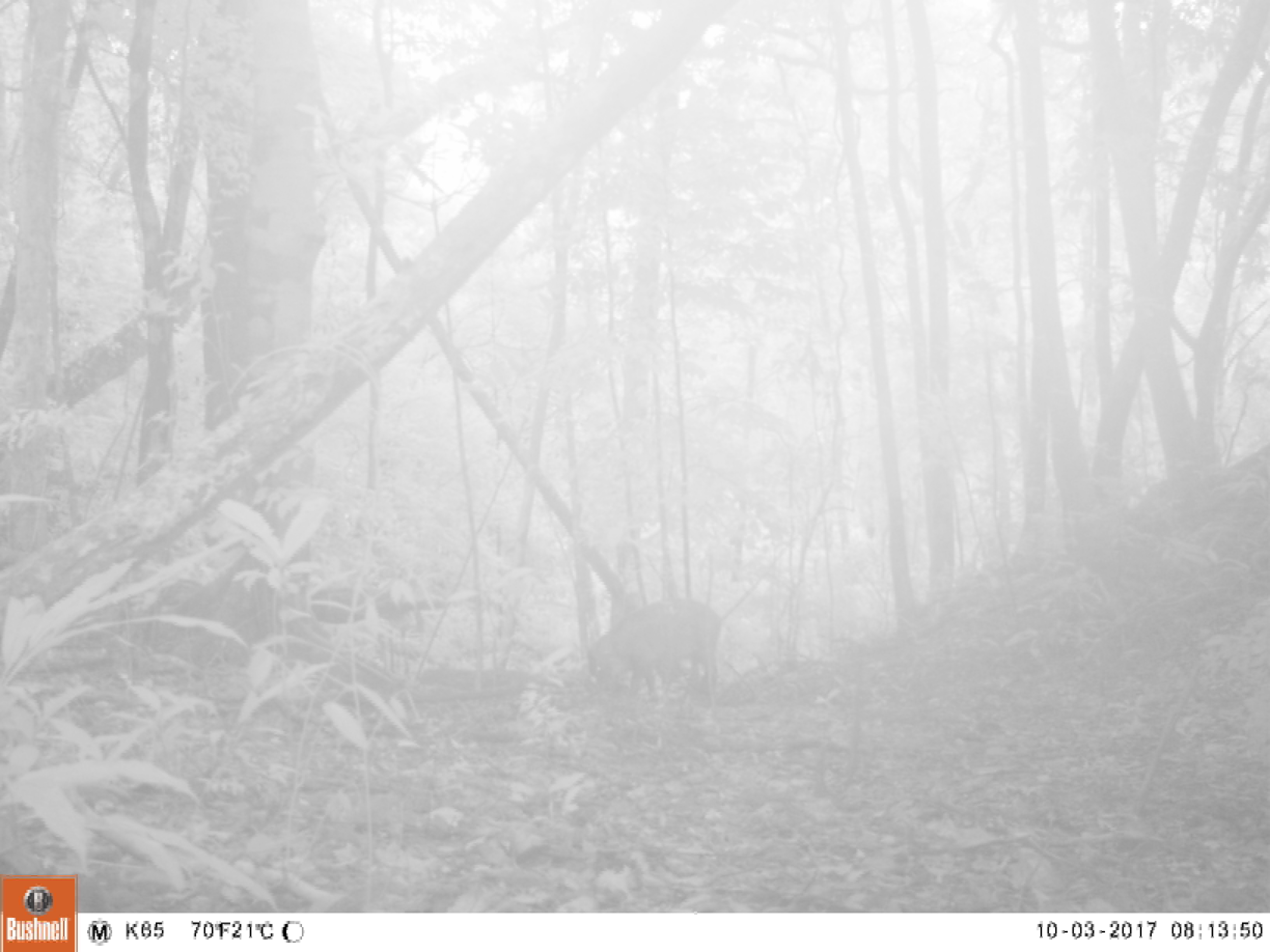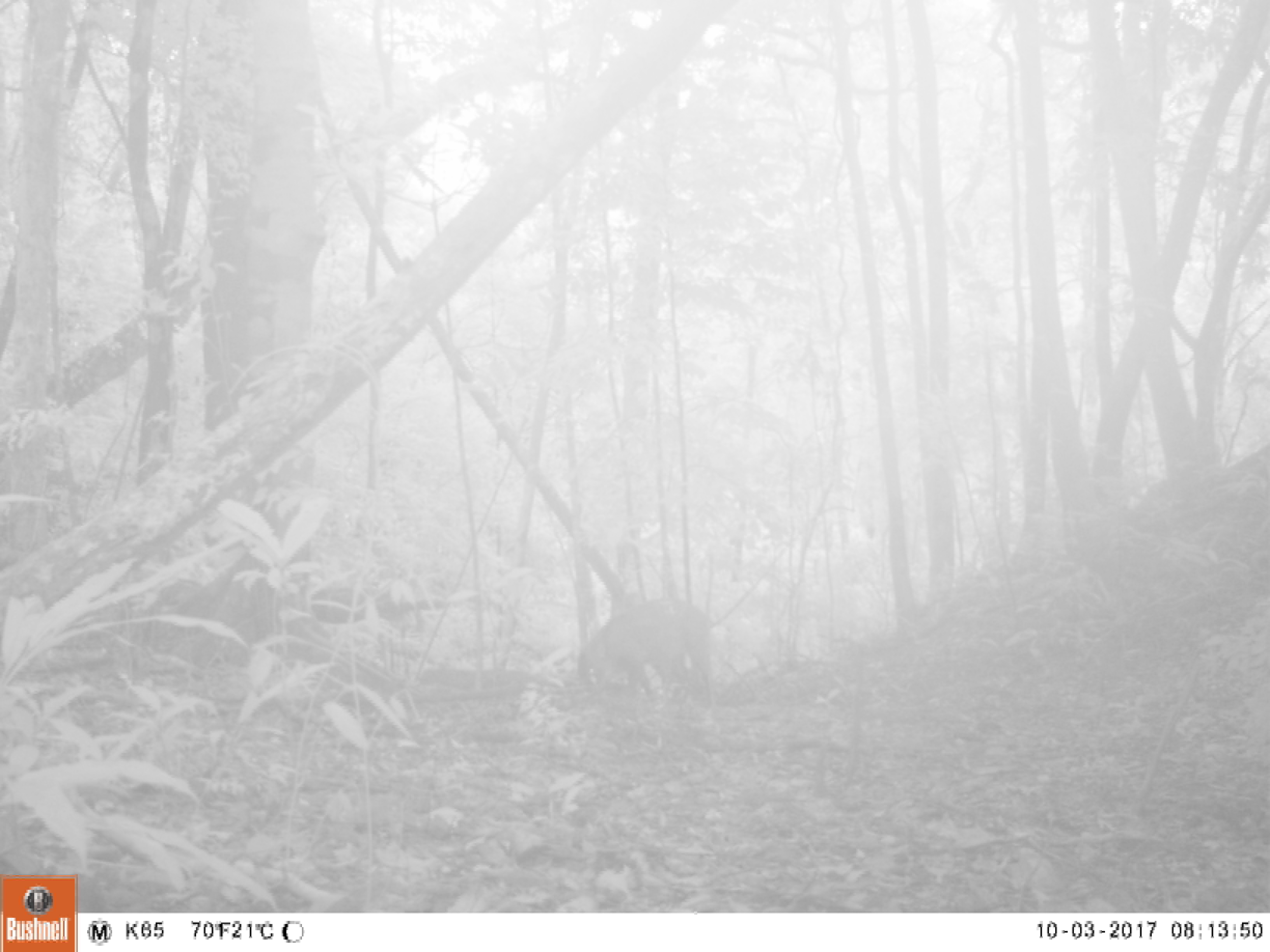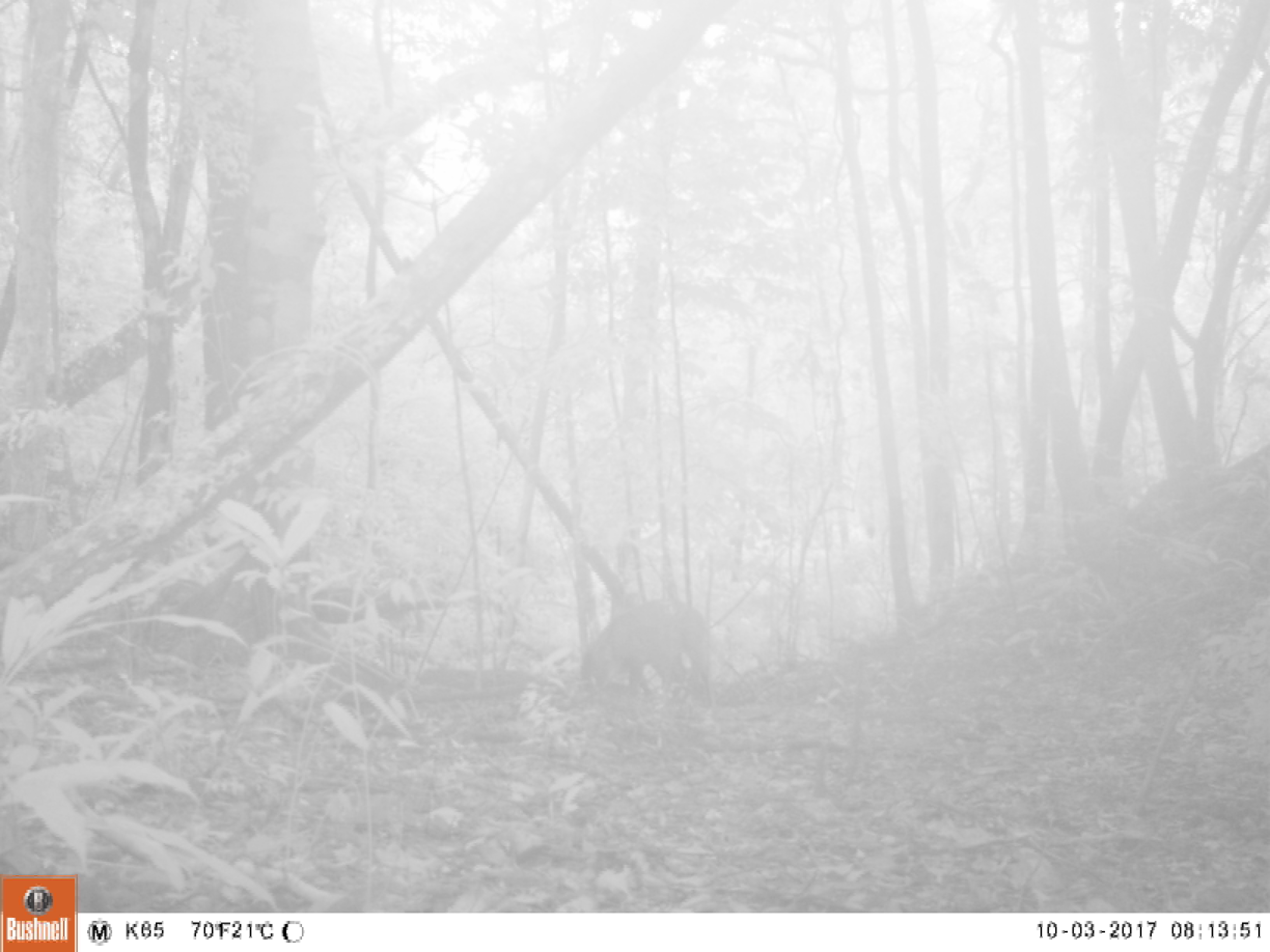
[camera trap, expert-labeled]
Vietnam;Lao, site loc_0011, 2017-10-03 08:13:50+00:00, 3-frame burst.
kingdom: Animalia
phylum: Chordata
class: Mammalia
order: Artiodactyla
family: Suidae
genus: Sus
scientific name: Sus scrofa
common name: eurasian wild pig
Eurasian wild pig (Sus scrofa). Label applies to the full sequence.